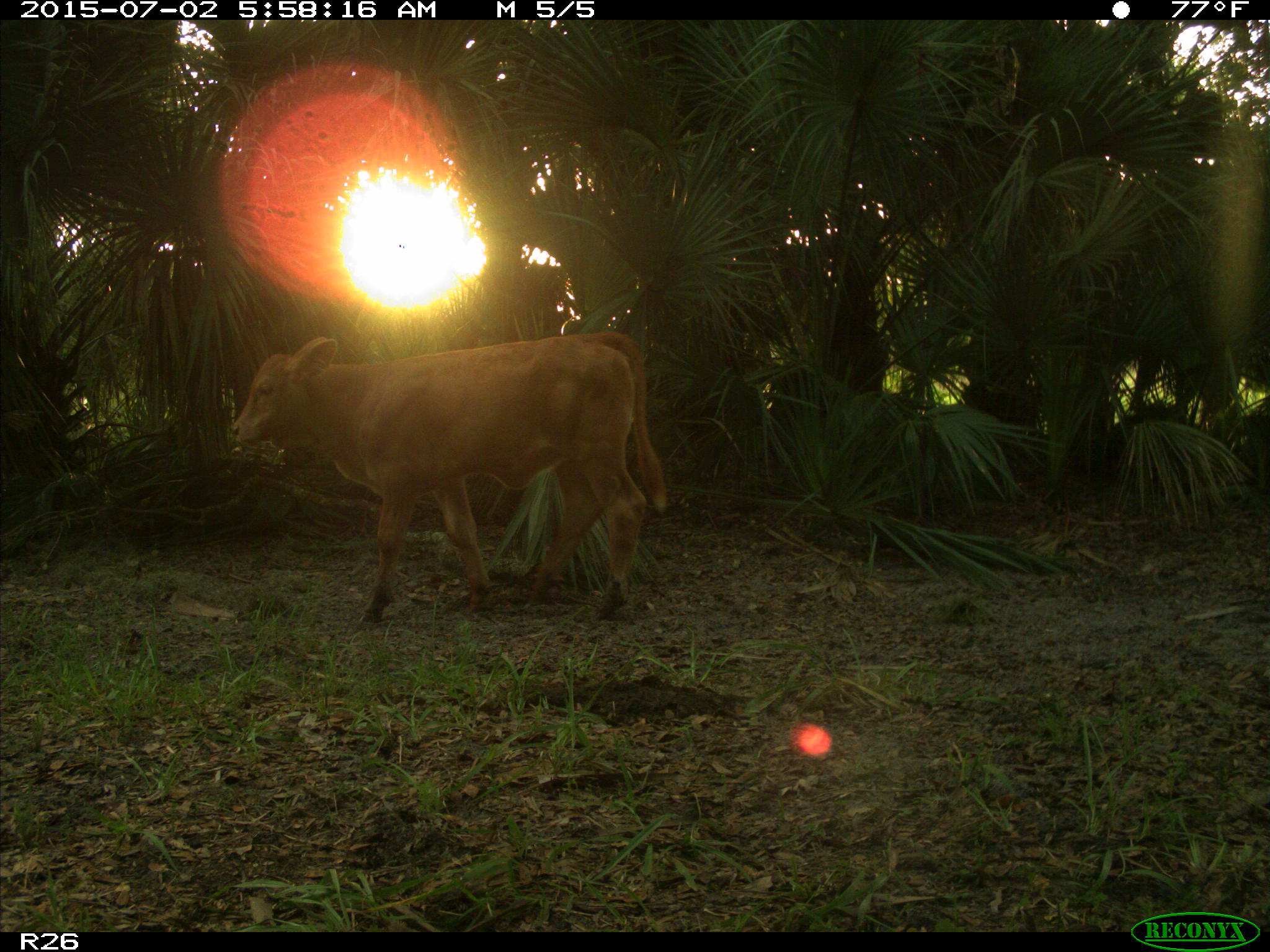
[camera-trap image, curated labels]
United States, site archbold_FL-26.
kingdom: Animalia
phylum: Chordata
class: Mammalia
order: Artiodactyla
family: Bovidae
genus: Bos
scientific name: Bos taurus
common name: domestic cow